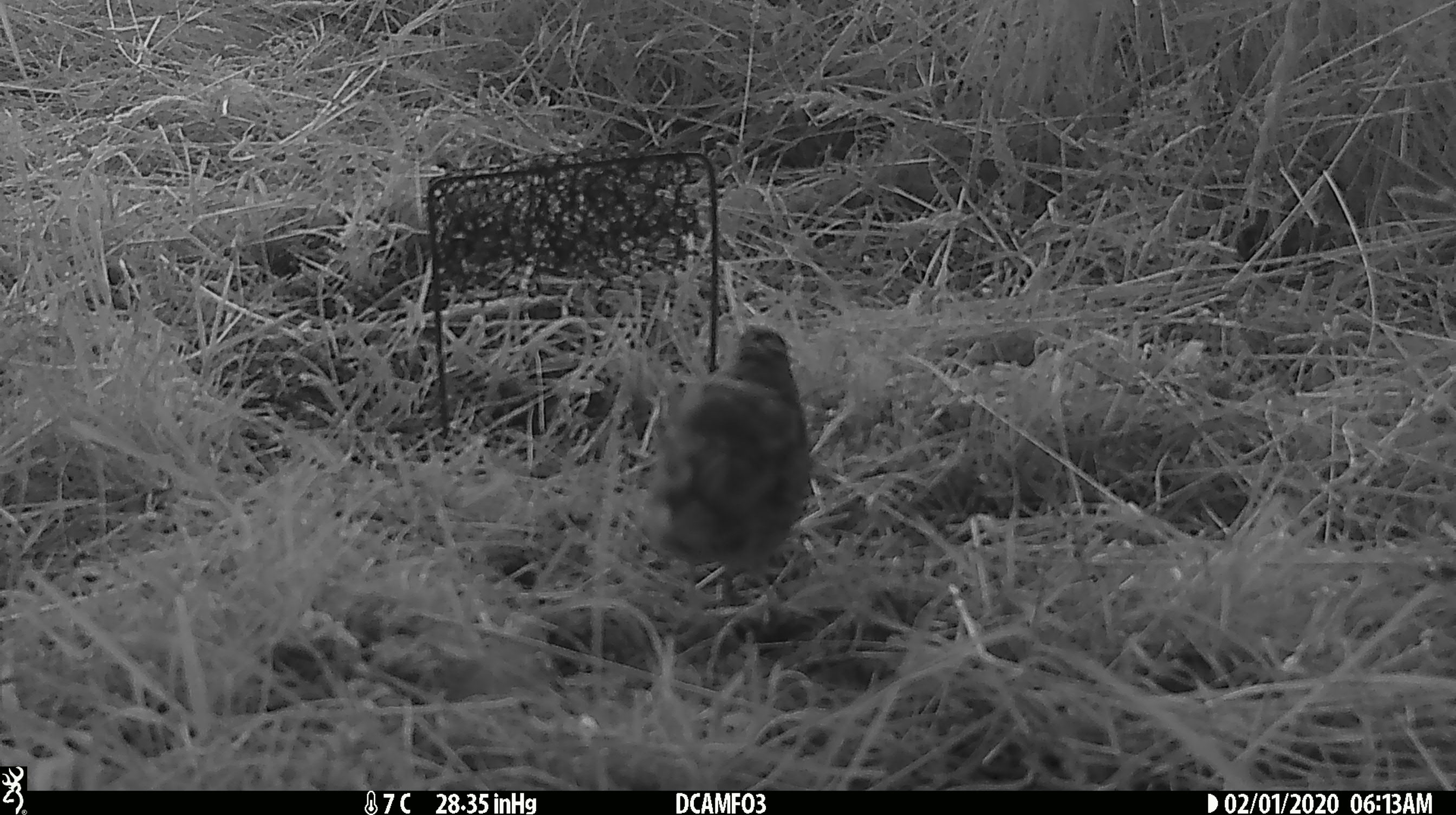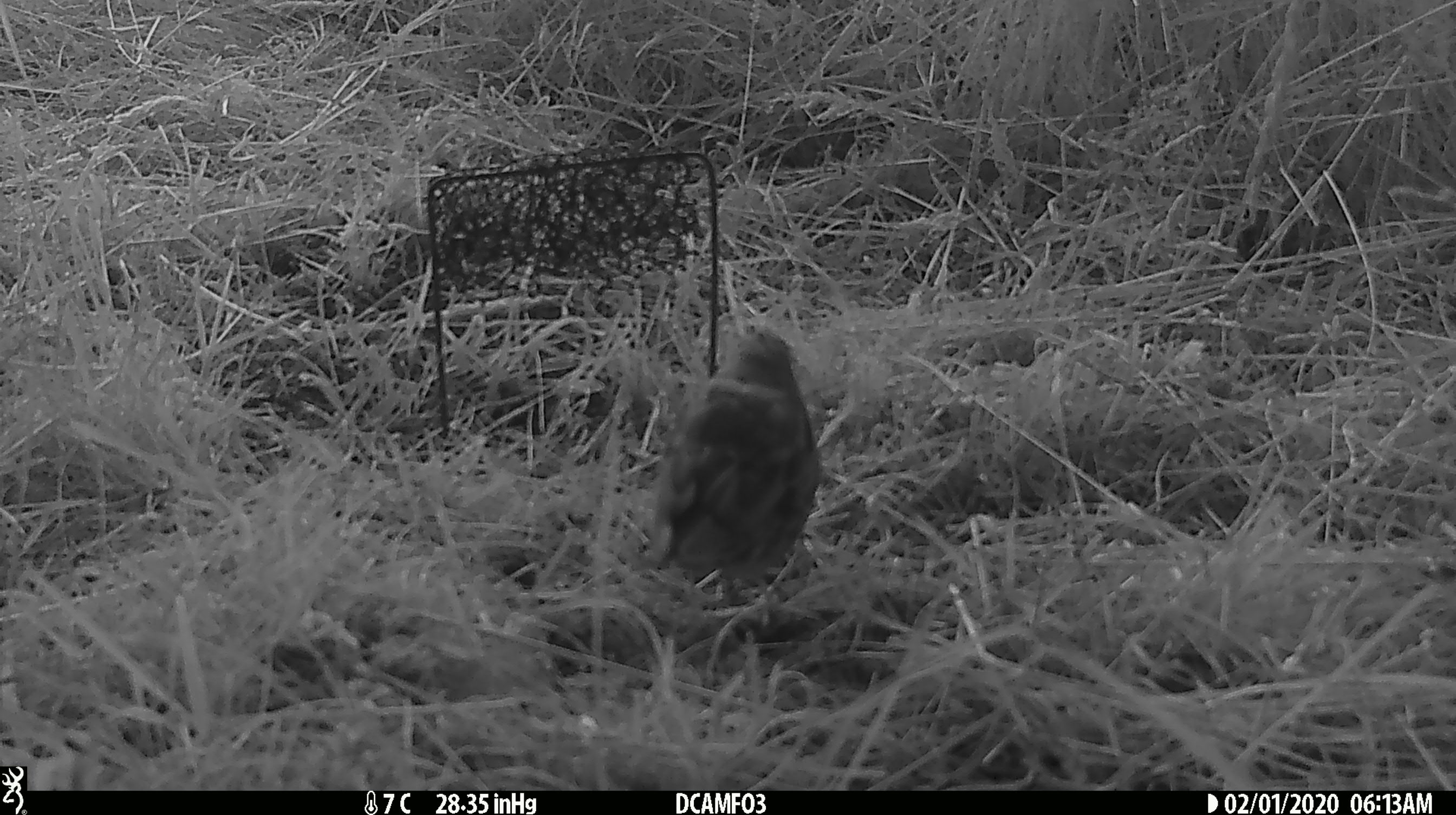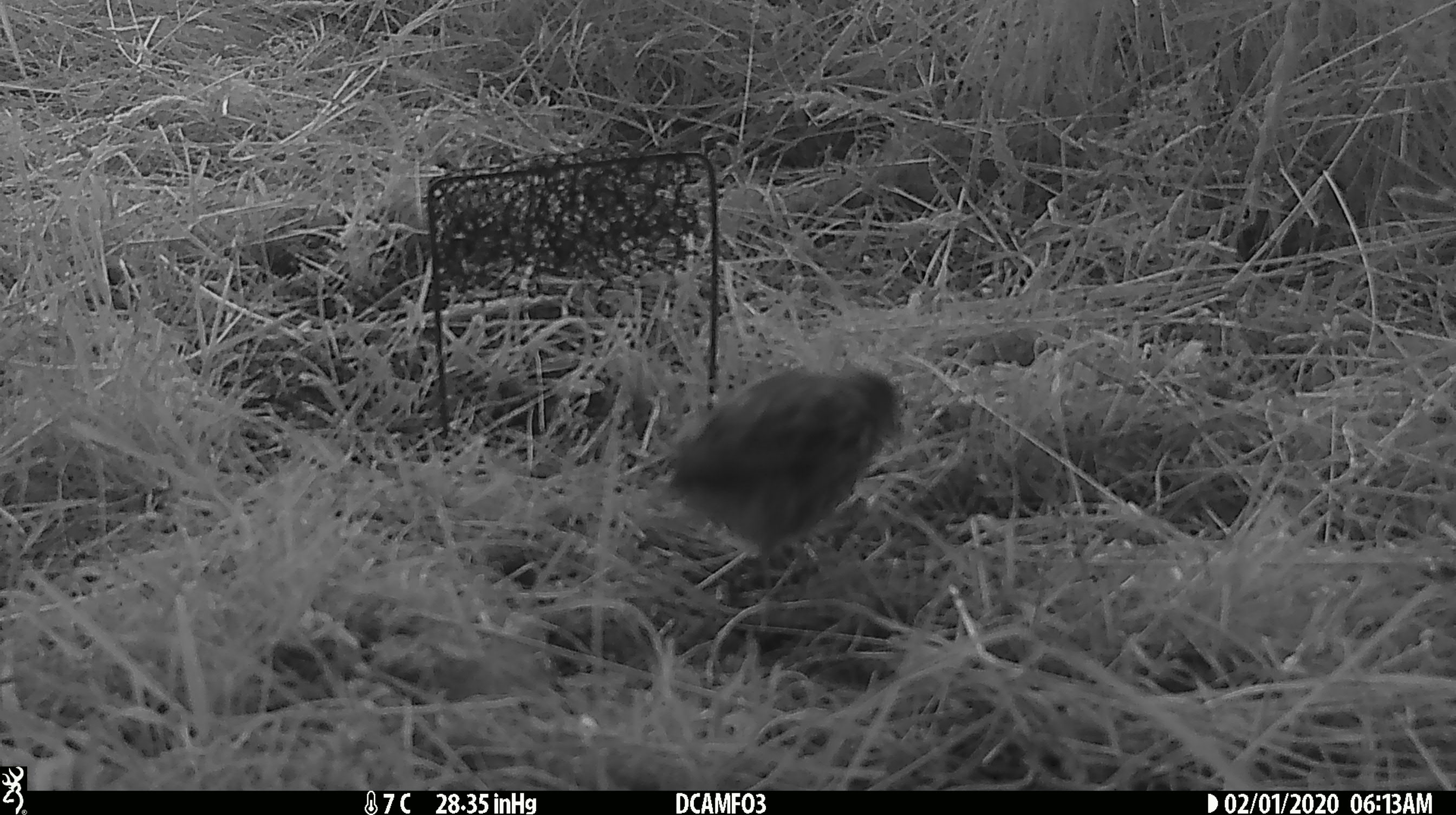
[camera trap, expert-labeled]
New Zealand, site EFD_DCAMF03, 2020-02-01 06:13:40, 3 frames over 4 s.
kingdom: Animalia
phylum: Chordata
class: Aves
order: Passeriformes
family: Turdidae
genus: Turdus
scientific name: Turdus philomelos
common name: song thrush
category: thrush